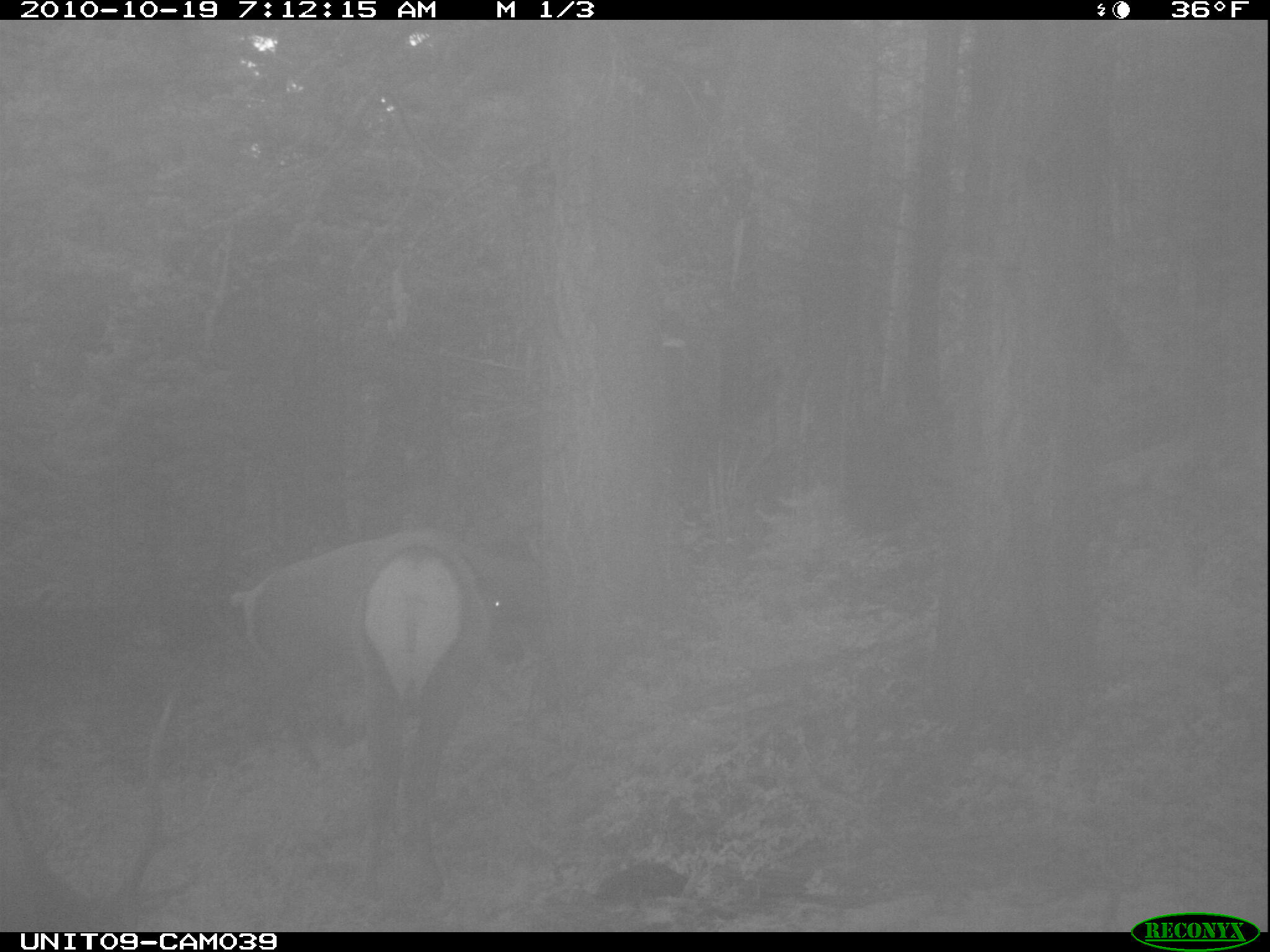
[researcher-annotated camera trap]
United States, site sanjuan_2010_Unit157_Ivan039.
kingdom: Animalia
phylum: Chordata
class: Mammalia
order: Artiodactyla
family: Cervidae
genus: Cervus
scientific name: Cervus elaphus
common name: red deer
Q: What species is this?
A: Cervus elaphus (red deer).